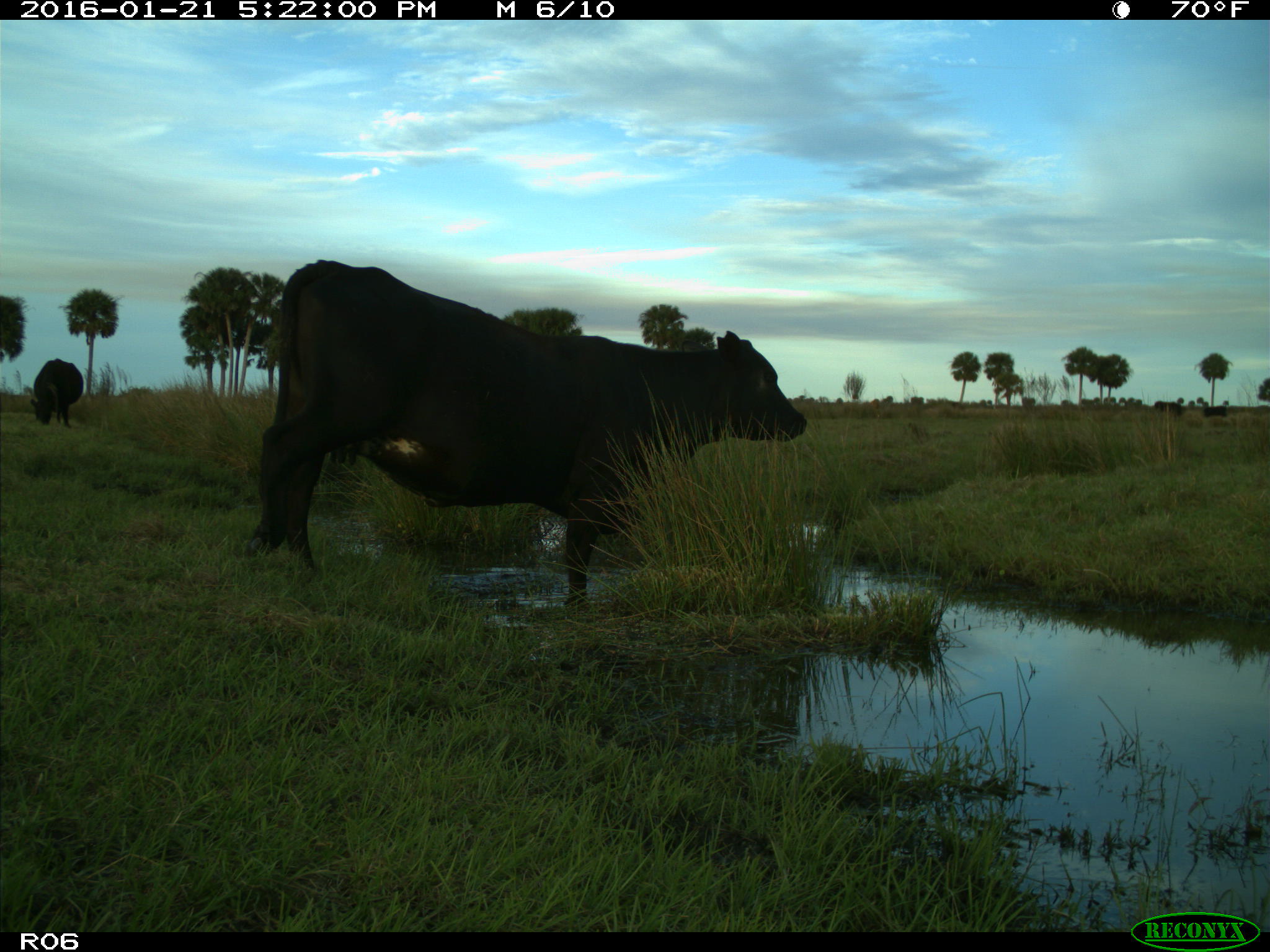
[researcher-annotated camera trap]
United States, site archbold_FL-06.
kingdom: Animalia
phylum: Chordata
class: Mammalia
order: Artiodactyla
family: Bovidae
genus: Bos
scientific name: Bos taurus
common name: domestic cow